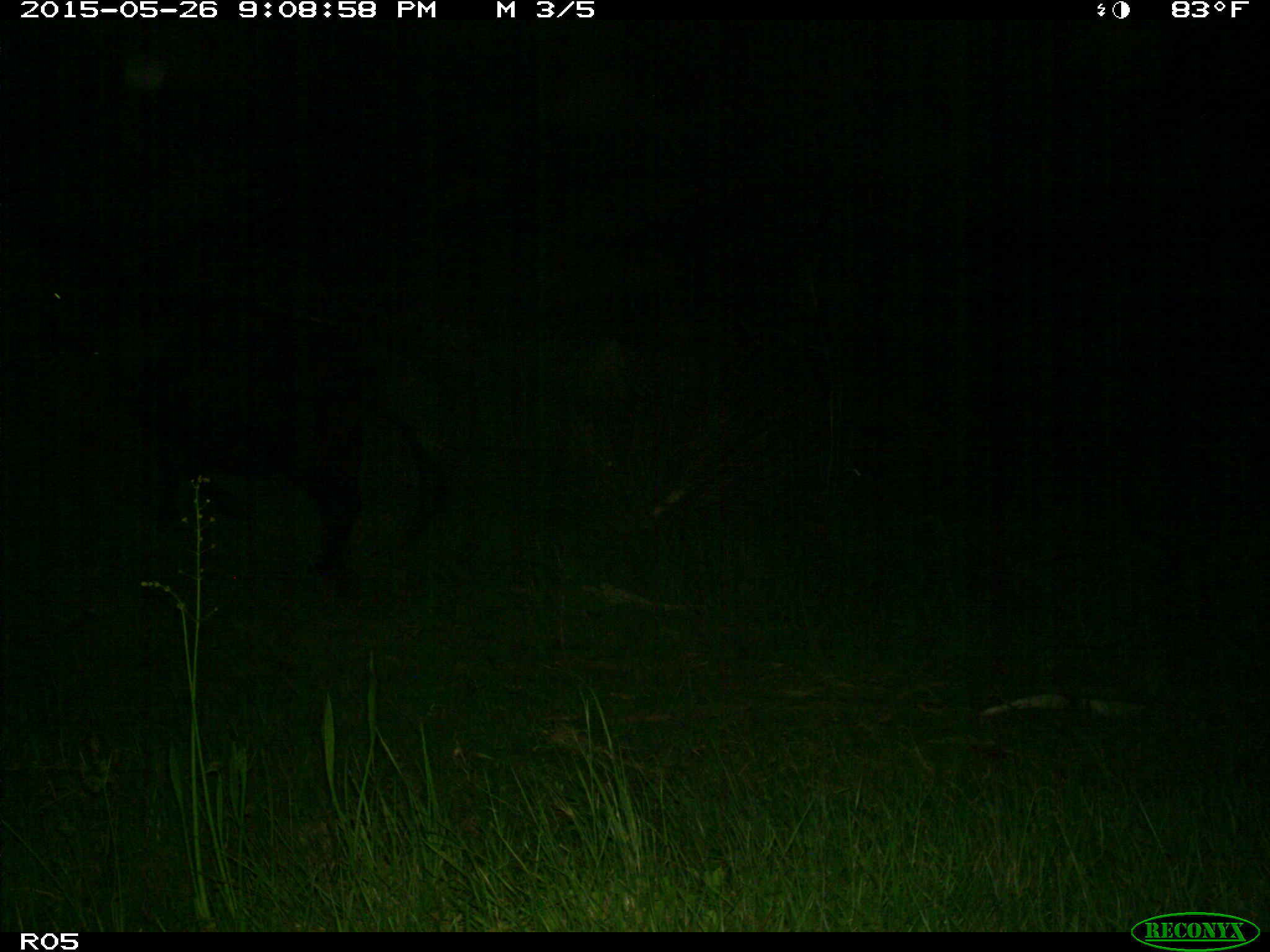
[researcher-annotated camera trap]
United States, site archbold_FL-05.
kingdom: Animalia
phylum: Chordata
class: Mammalia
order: Artiodactyla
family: Bovidae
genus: Bos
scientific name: Bos taurus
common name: domestic cow